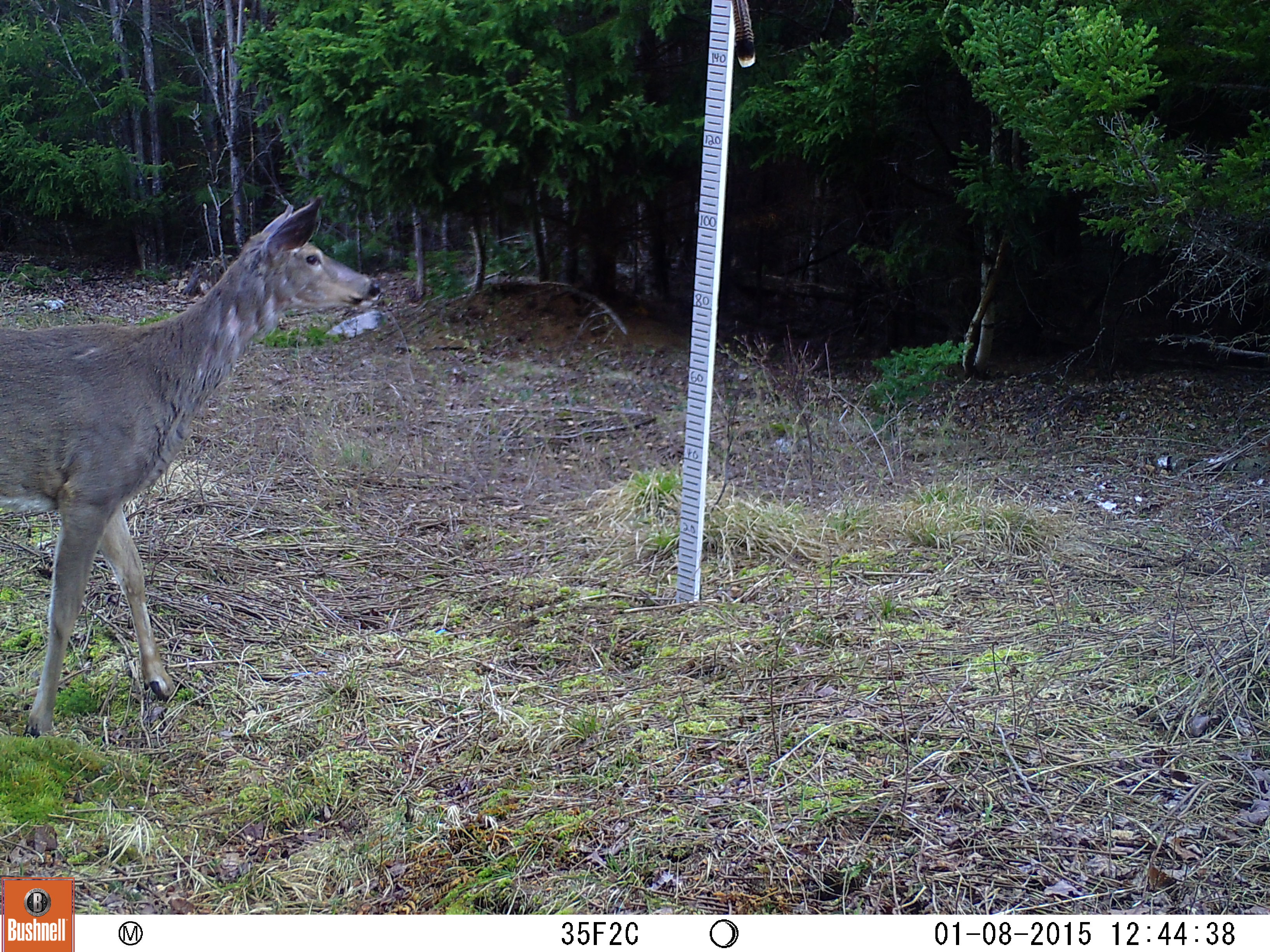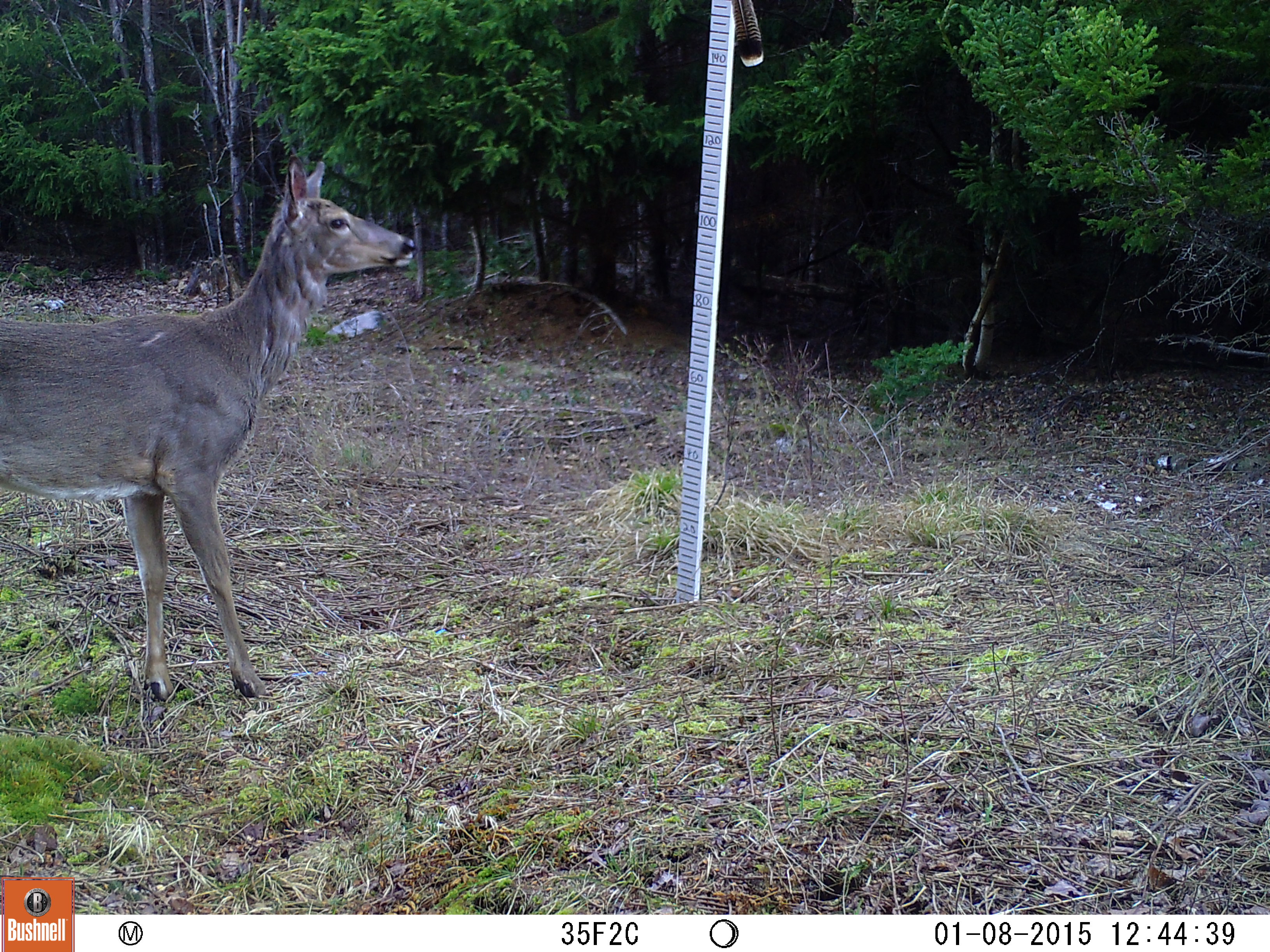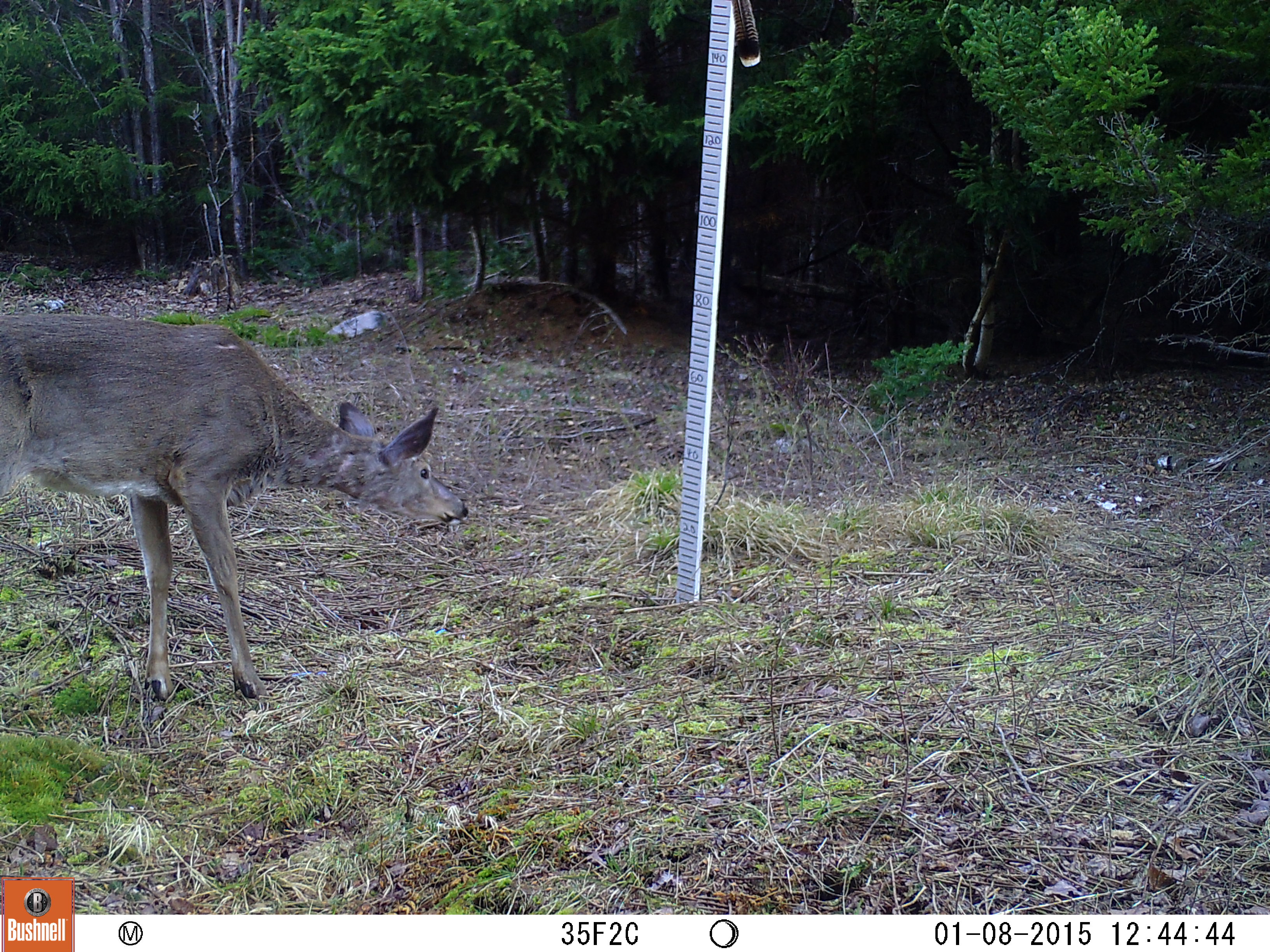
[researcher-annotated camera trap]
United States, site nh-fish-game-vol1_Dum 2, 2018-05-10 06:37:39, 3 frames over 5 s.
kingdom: Animalia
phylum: Chordata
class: Mammalia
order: Artiodactyla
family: Cervidae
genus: Odocoileus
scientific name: Odocoileus virginianus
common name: white-tailed deer